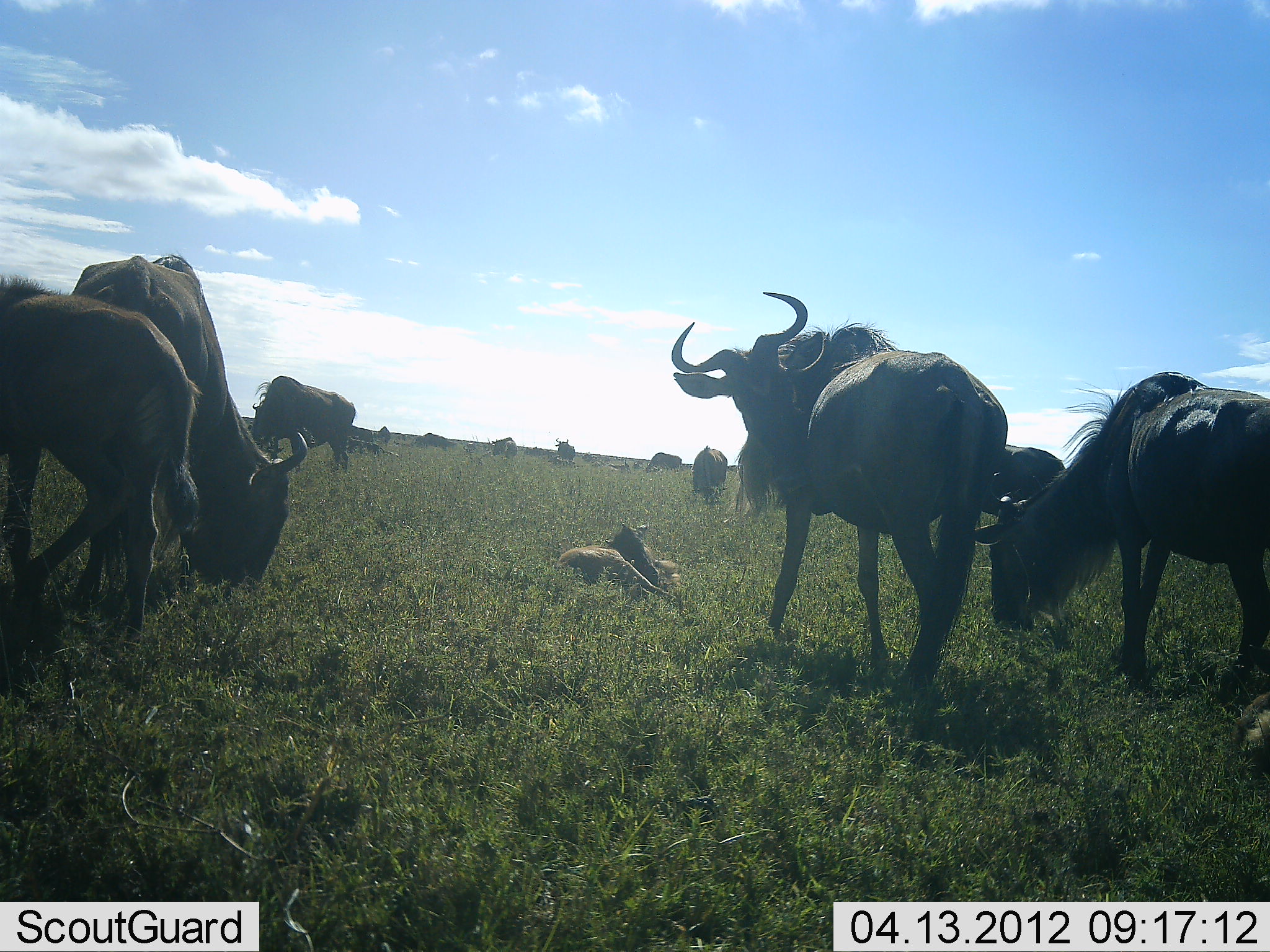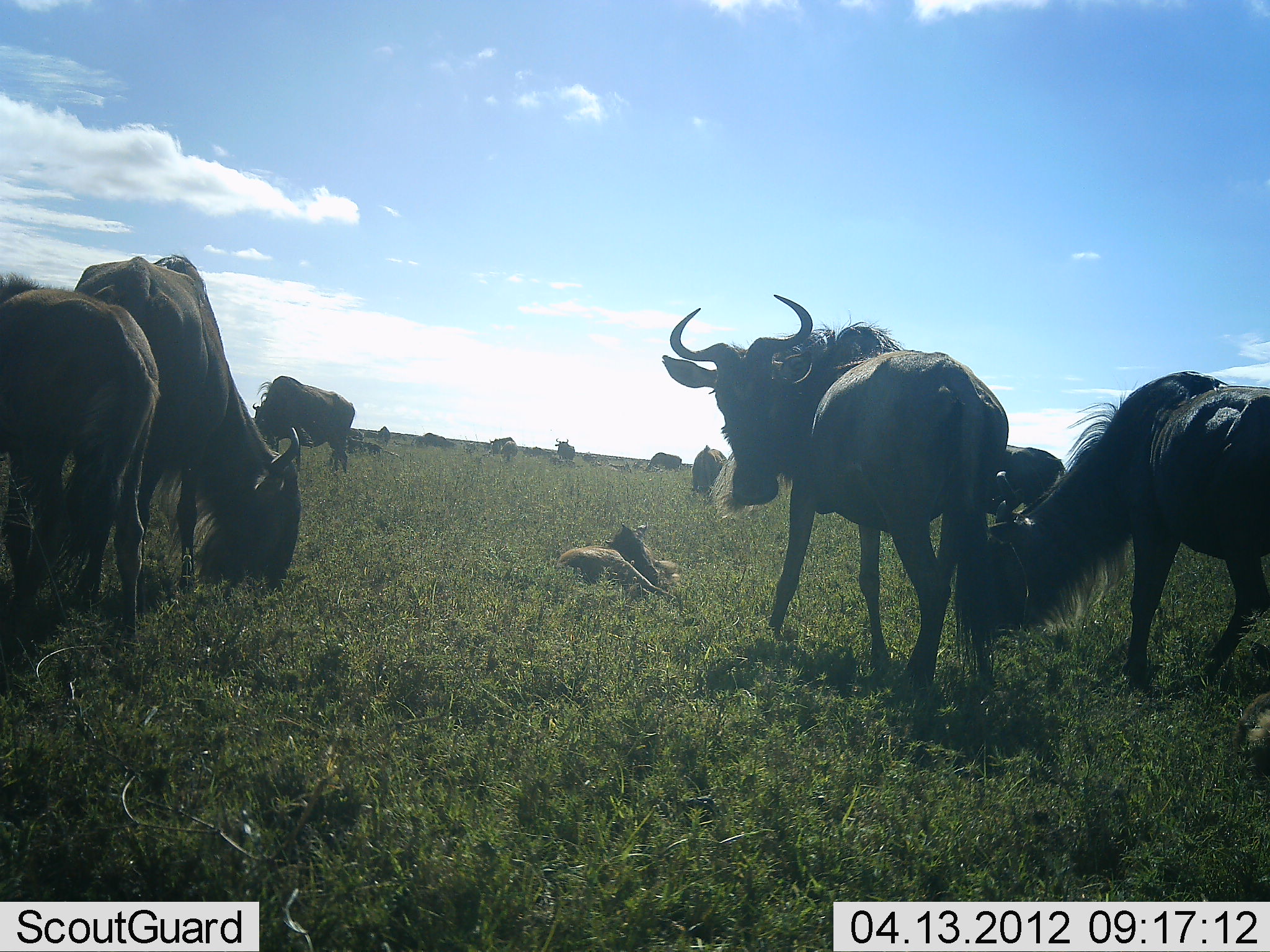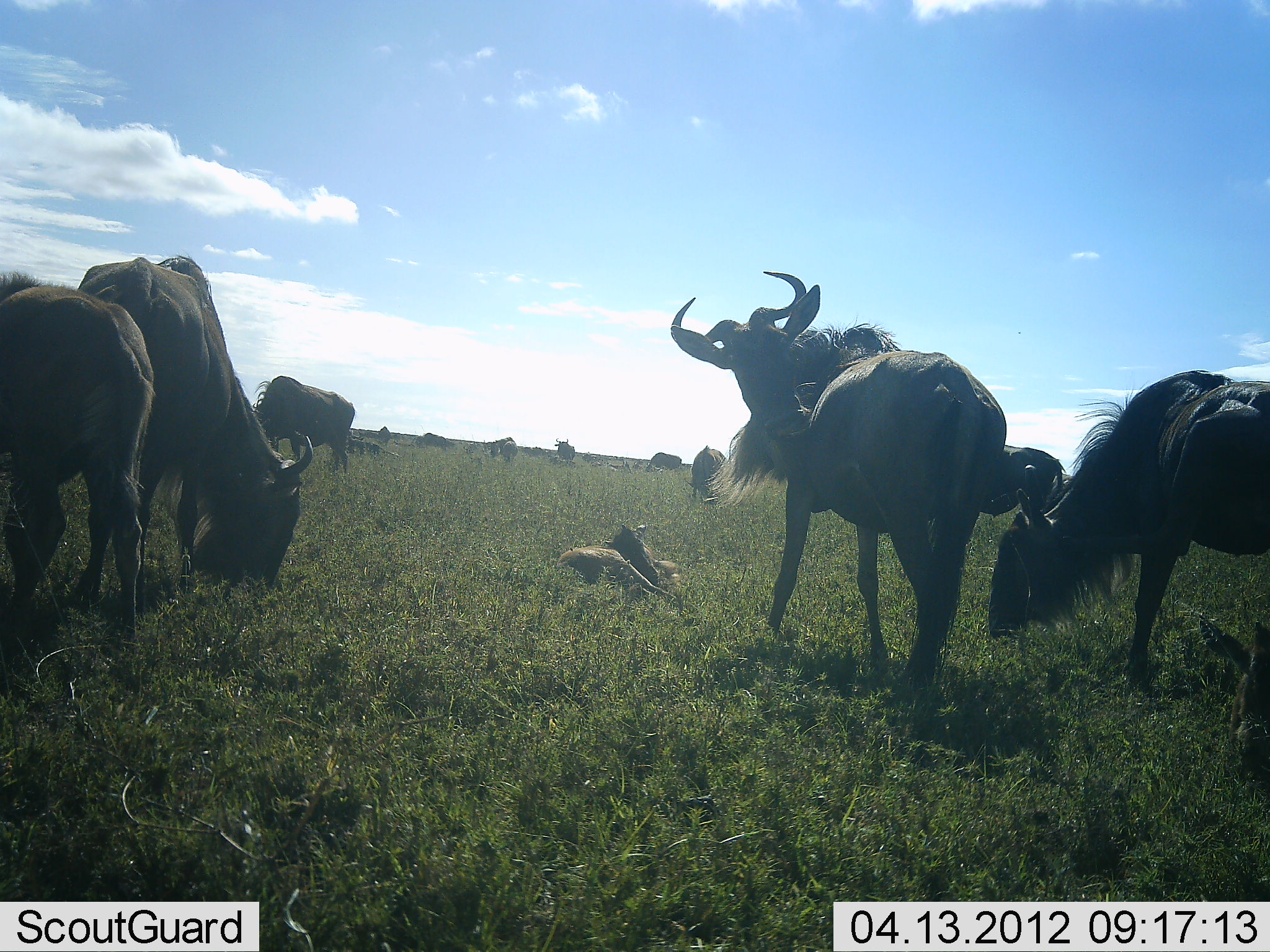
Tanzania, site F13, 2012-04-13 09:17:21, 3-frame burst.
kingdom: Animalia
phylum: Chordata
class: Mammalia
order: Artiodactyla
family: Bovidae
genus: Connochaetes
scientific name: Connochaetes taurinus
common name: blue wildebeest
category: wildebeest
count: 11-50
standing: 77%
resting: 32%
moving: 14%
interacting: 18%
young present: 9%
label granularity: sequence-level